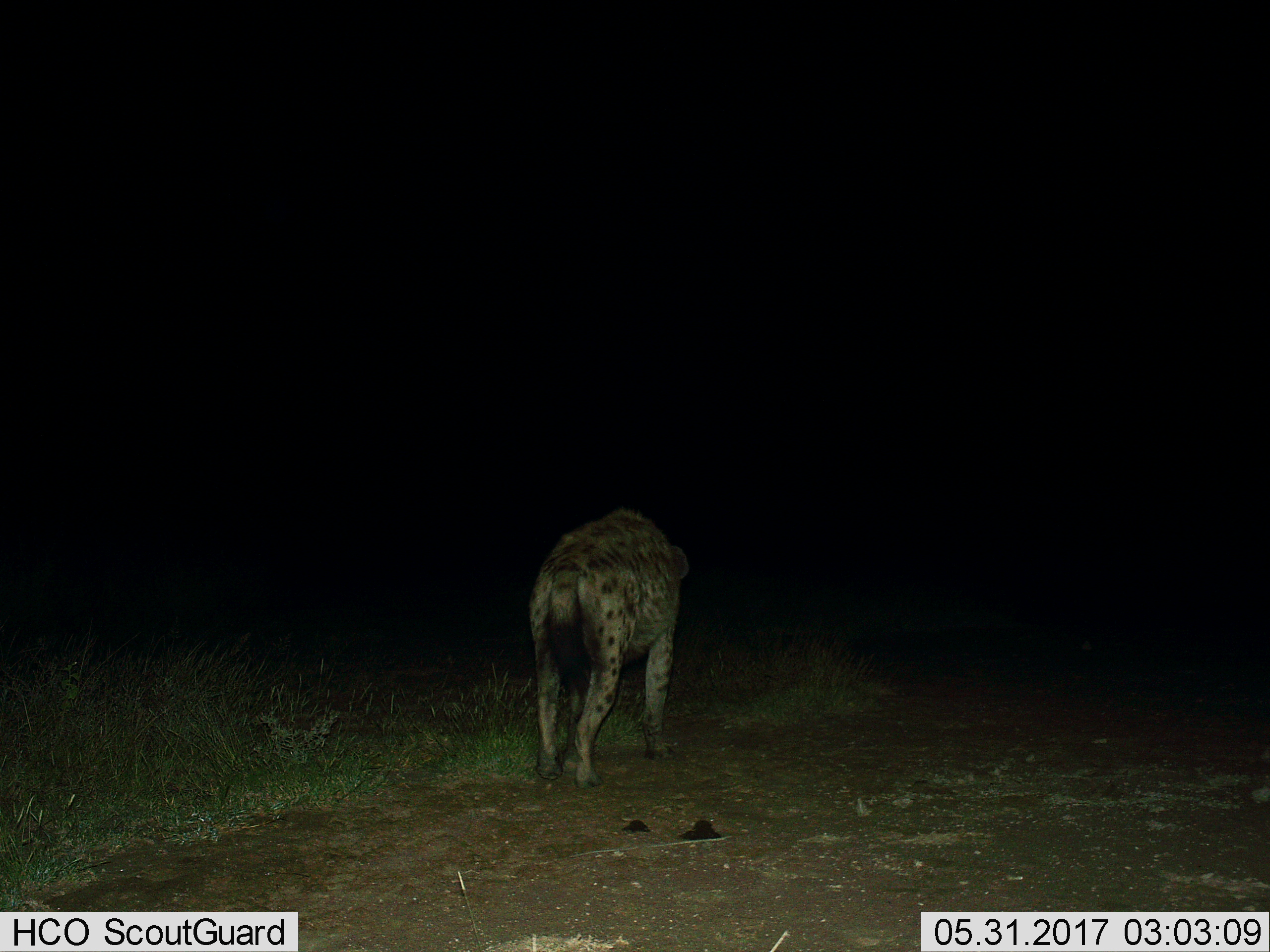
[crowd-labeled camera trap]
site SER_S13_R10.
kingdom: Animalia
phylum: Chordata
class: Mammalia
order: Carnivora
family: Hyaenidae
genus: Crocuta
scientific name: Crocuta crocuta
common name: spotted hyena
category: hyenaspotted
Hyenaspotted (spotted hyena) (Crocuta crocuta), count 1. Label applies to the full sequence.